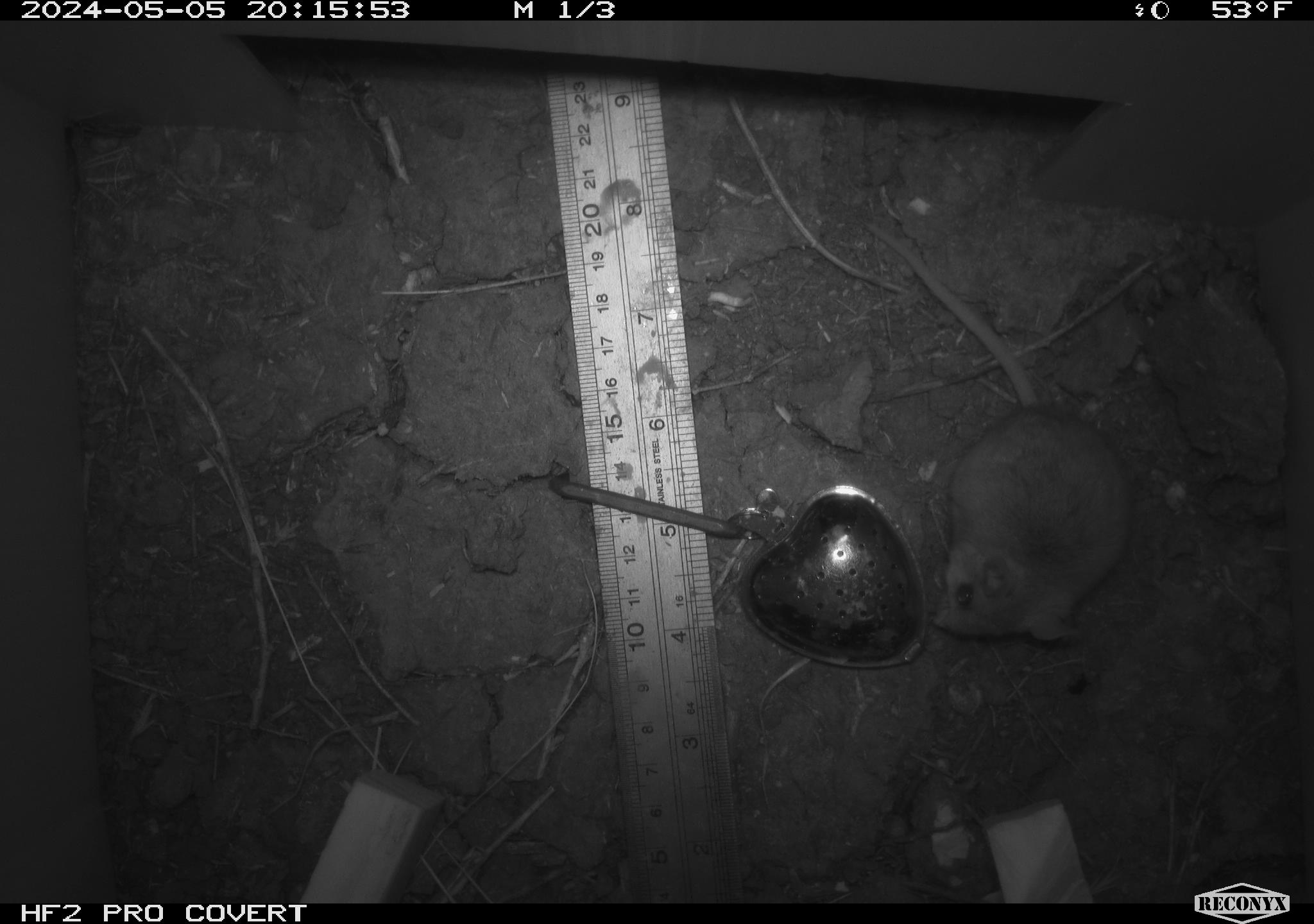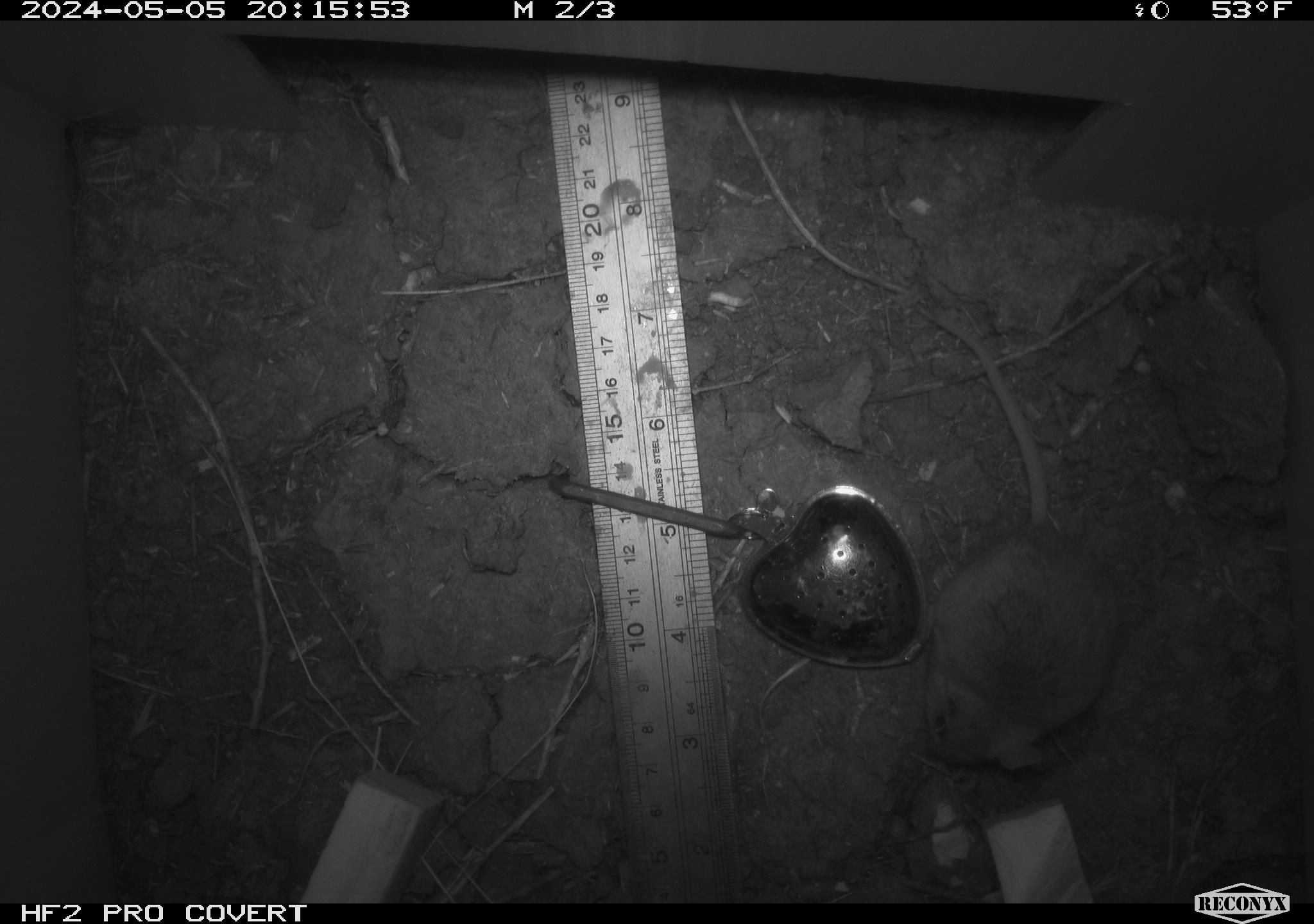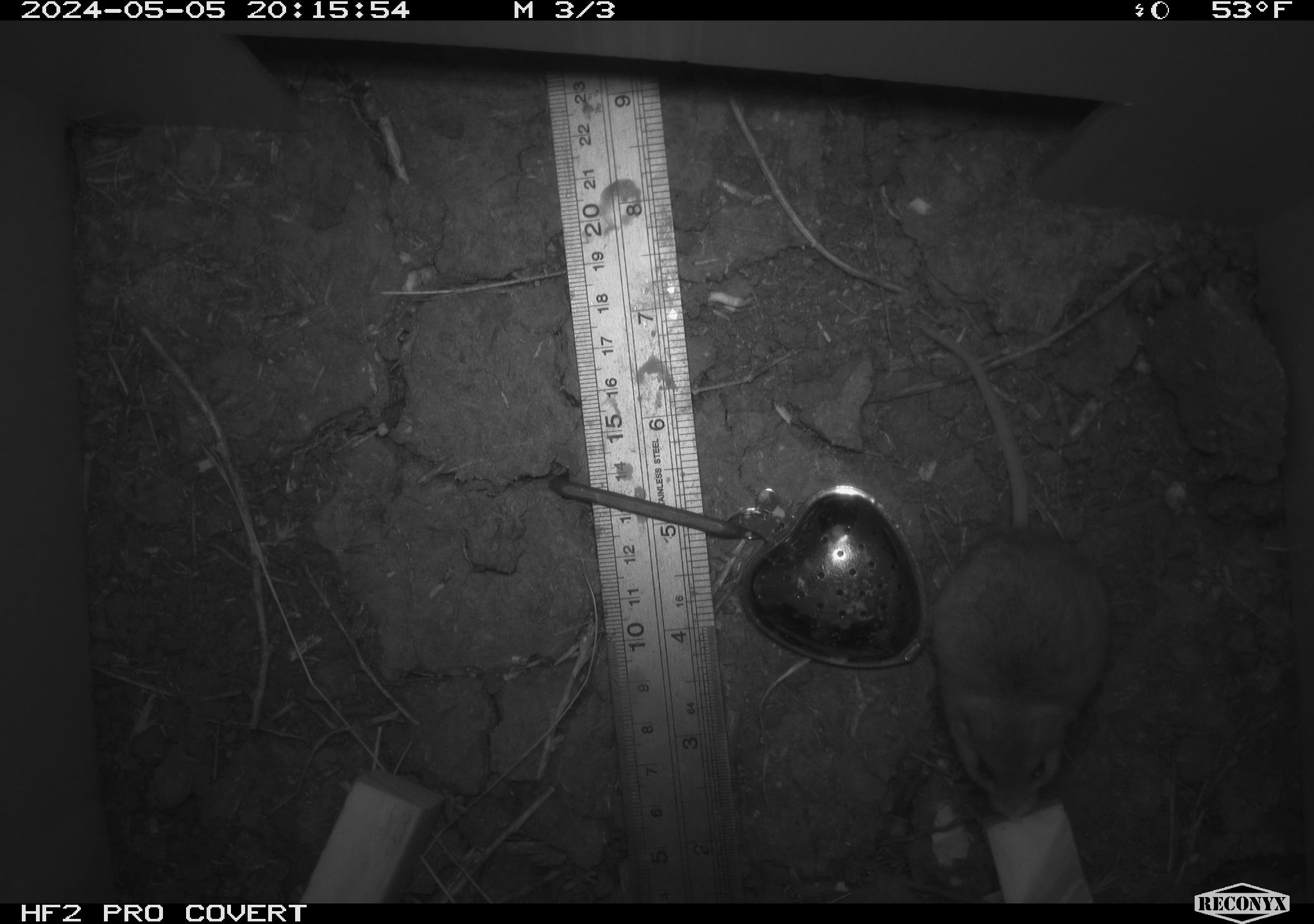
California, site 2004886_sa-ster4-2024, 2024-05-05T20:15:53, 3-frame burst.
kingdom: Animalia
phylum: Chordata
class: Mammalia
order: Rodentia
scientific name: Rodentia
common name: mouse species